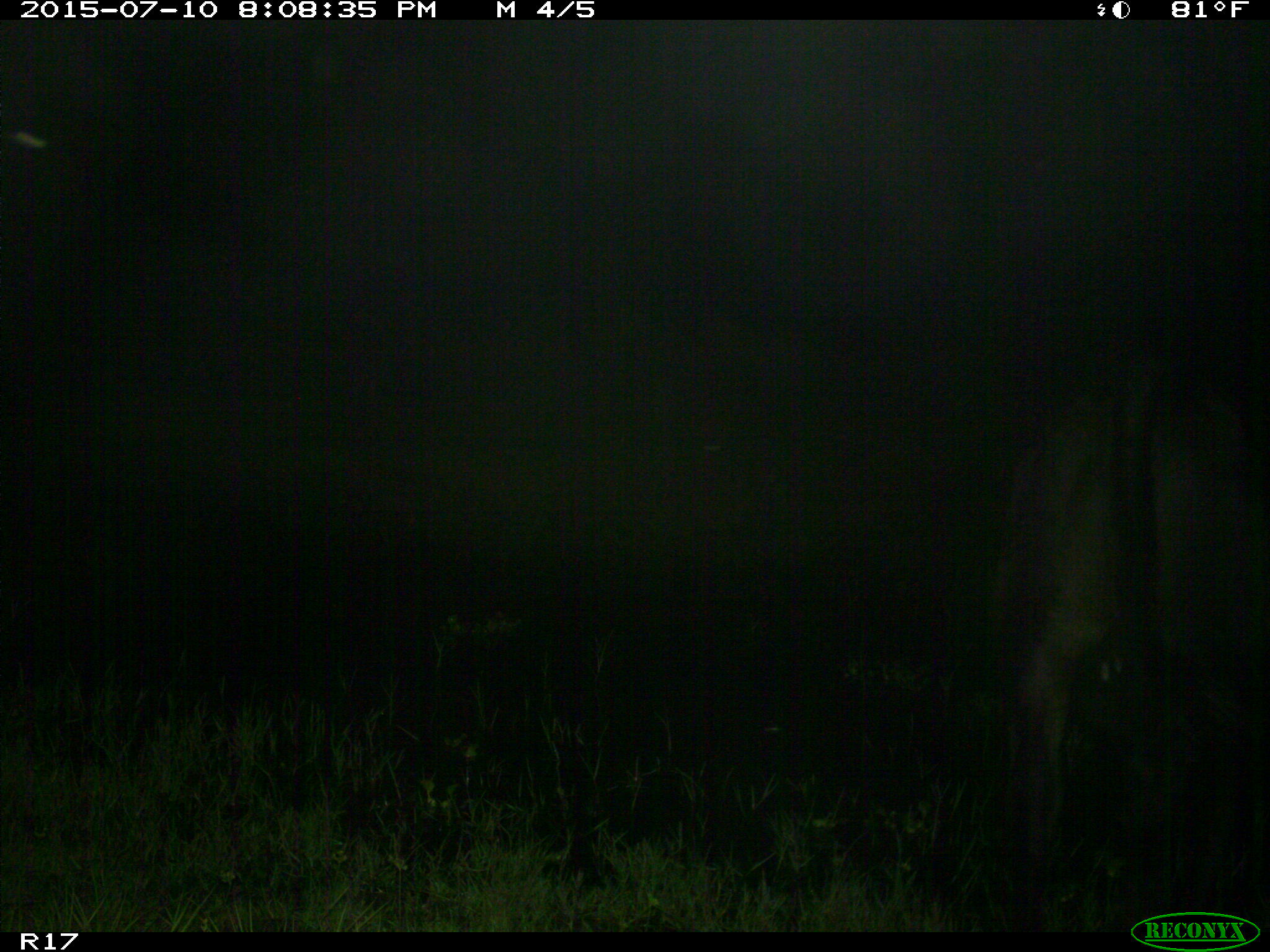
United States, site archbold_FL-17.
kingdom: Animalia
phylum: Chordata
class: Mammalia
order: Artiodactyla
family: Bovidae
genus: Bos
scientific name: Bos taurus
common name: domestic cow